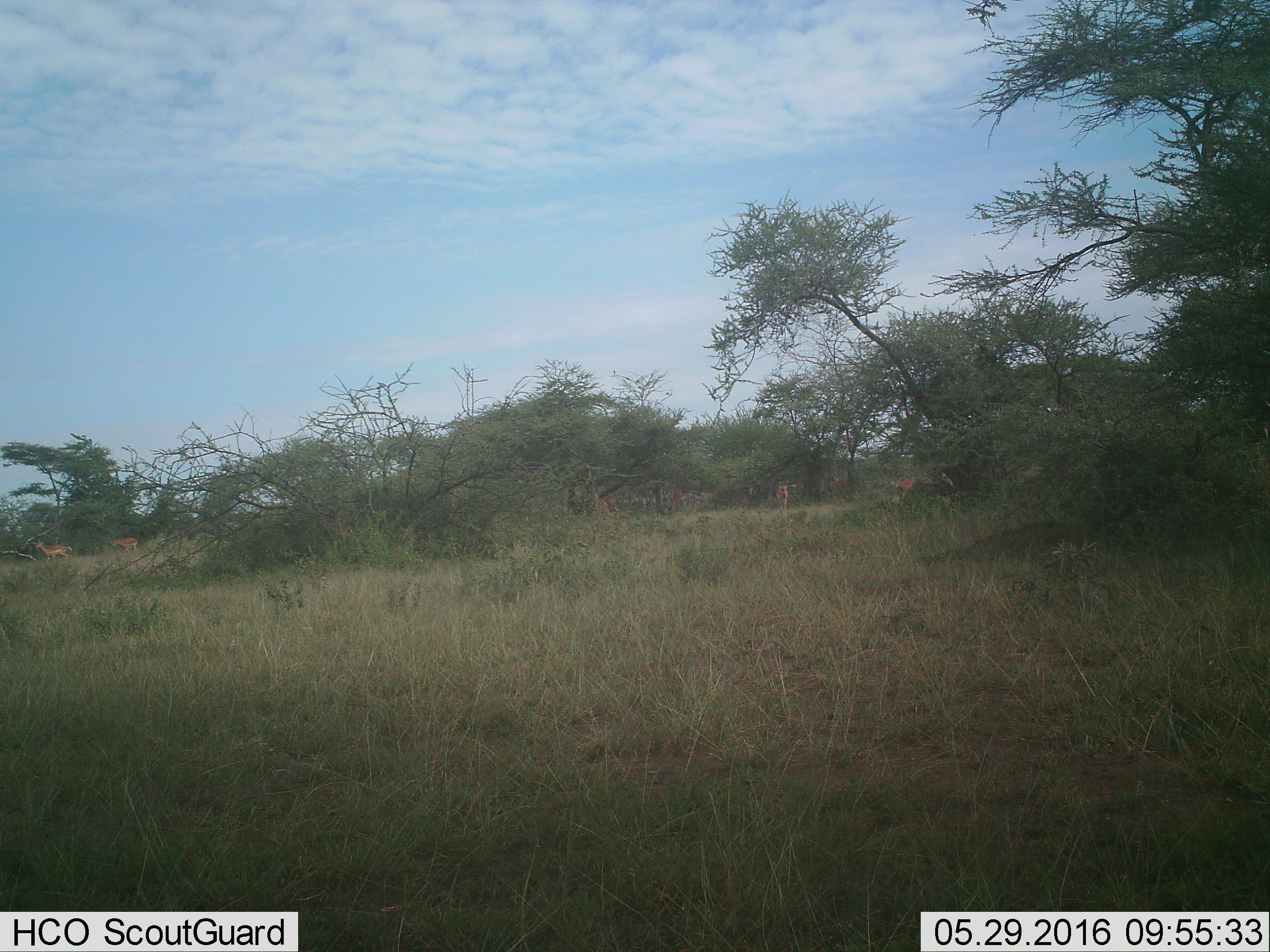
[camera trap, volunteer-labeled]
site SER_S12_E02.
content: unidentified animal